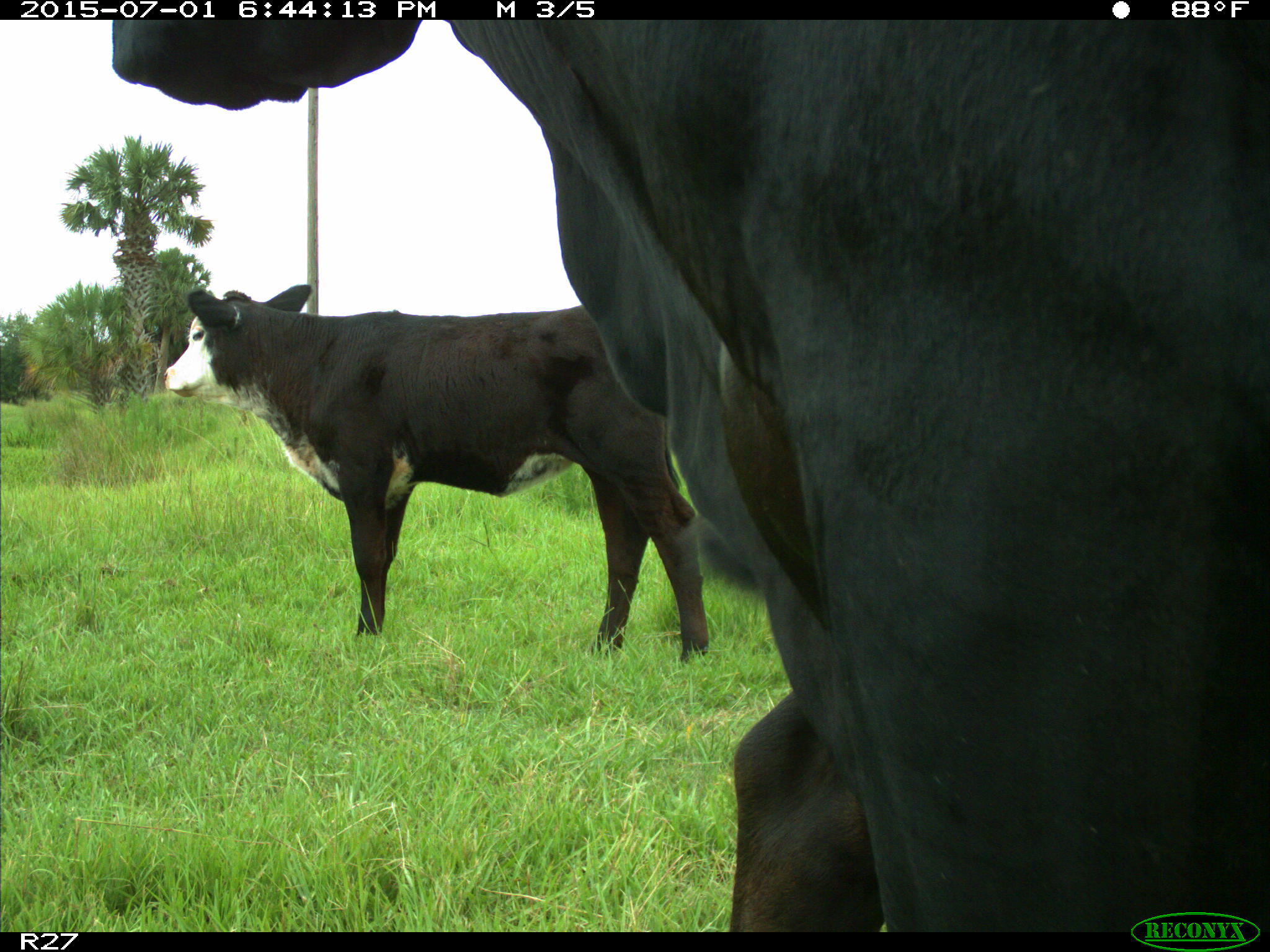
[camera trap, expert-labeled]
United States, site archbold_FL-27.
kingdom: Animalia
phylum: Chordata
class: Mammalia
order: Artiodactyla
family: Bovidae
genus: Bos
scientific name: Bos taurus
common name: domestic cow